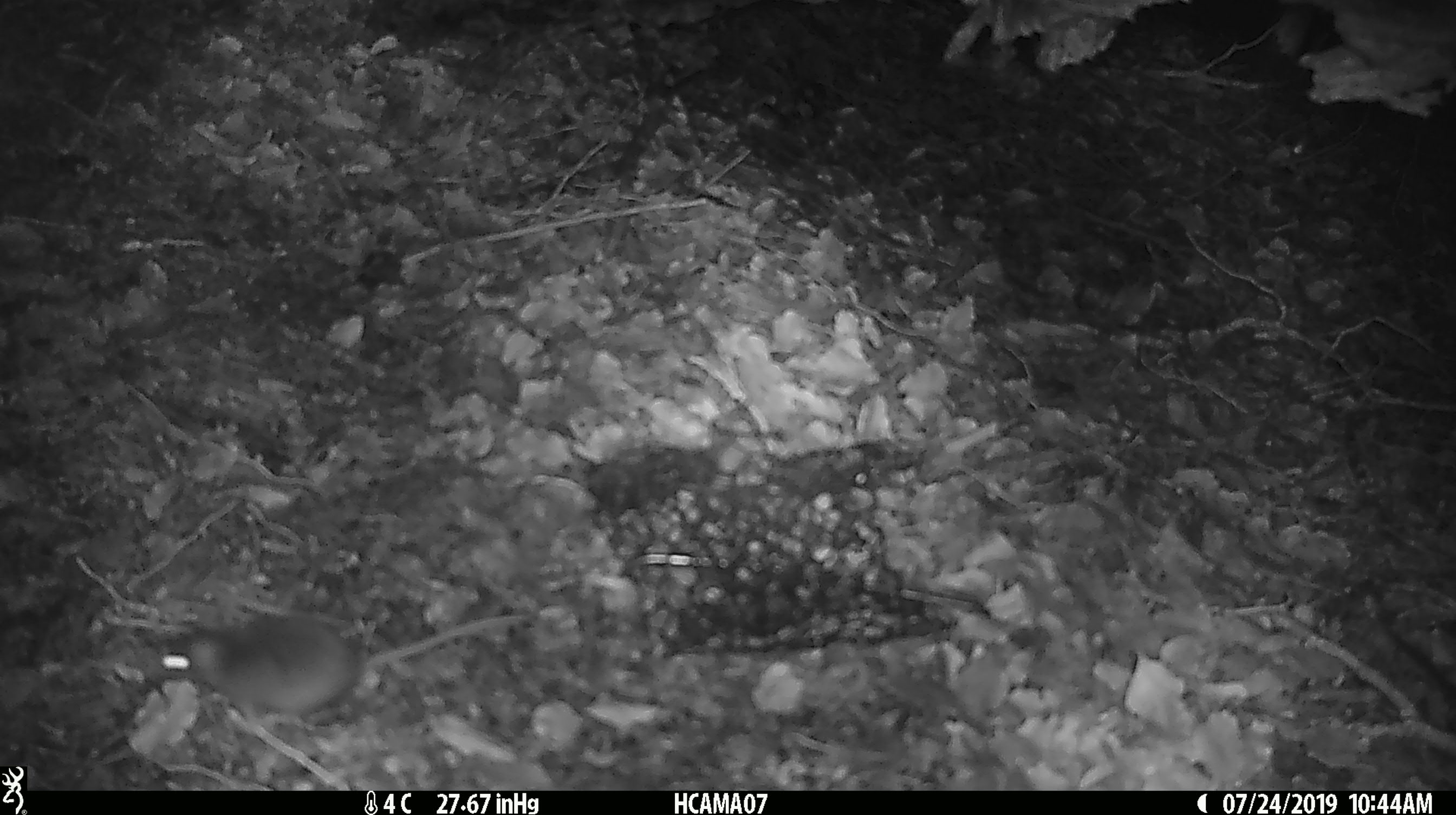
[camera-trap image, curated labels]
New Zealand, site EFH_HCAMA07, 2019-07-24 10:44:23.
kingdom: Animalia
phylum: Chordata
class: Mammalia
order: Rodentia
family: Muridae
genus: Mus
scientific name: Mus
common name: mouse